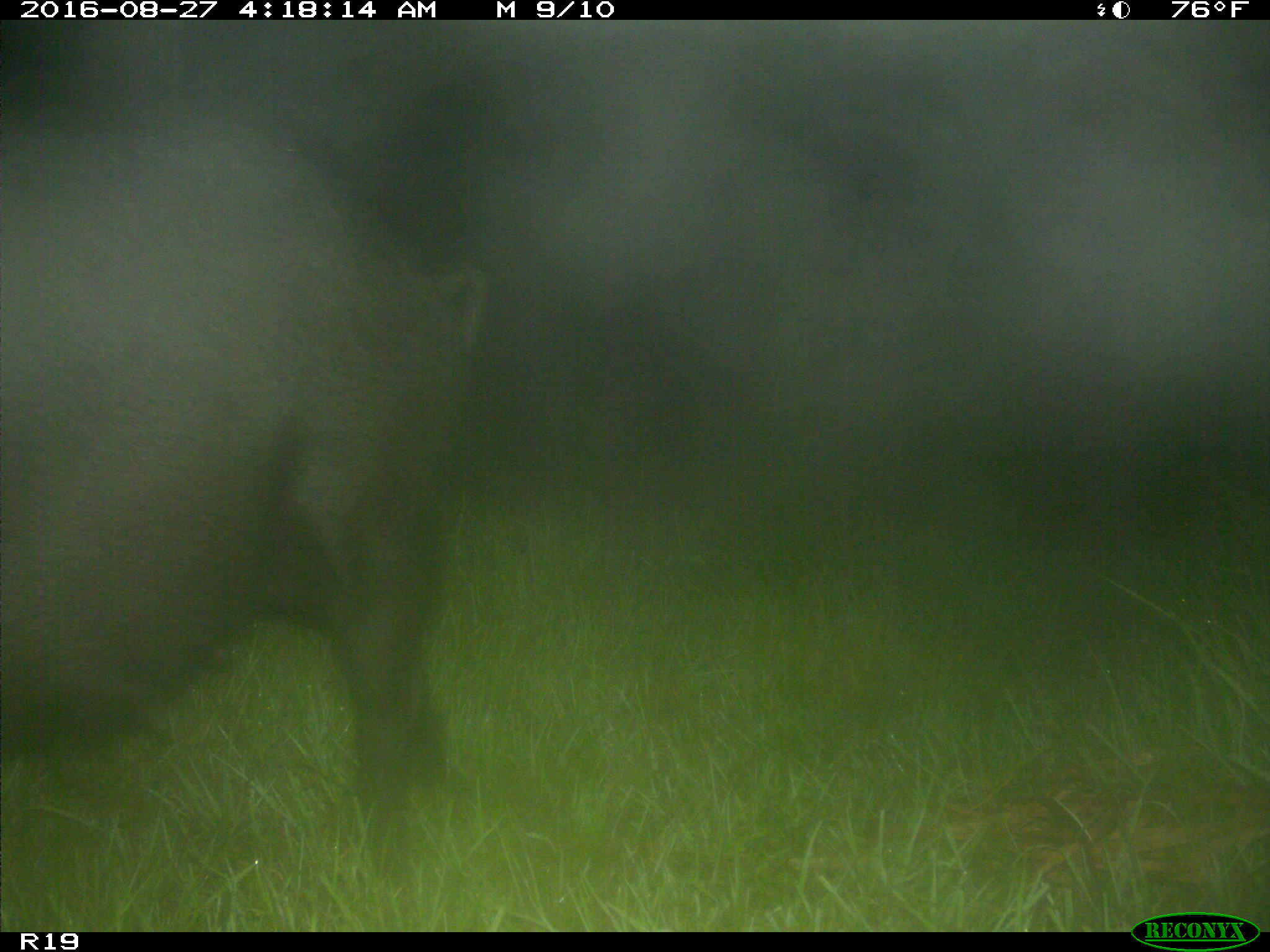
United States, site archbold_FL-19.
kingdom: Animalia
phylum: Chordata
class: Mammalia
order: Artiodactyla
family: Suidae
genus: Sus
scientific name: Sus scrofa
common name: wild boar